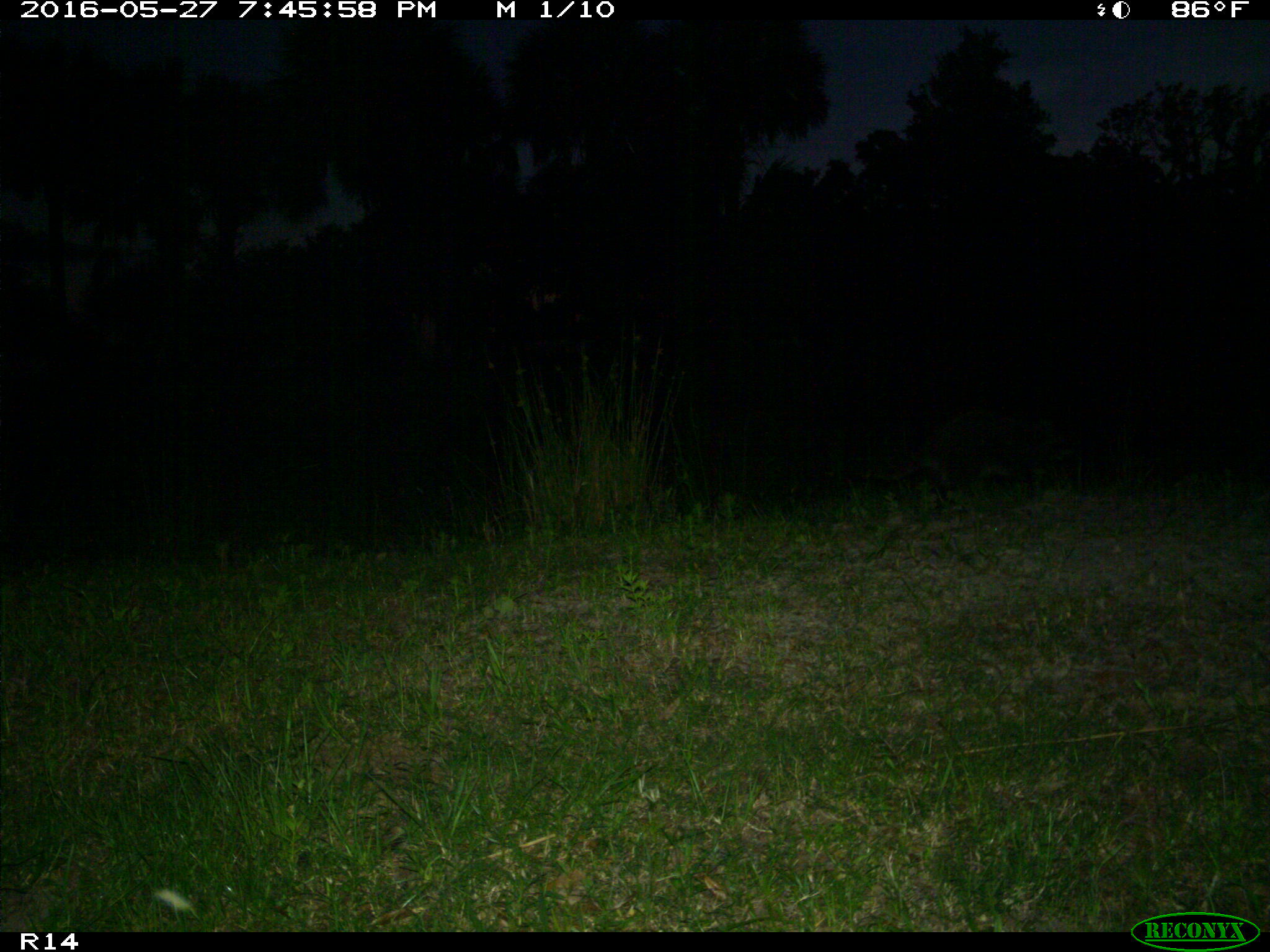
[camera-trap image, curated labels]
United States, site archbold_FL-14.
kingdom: Animalia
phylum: Chordata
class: Mammalia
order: Carnivora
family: Procyonidae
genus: Procyon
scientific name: Procyon lotor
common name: common raccoon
Procyon lotor (common raccoon).